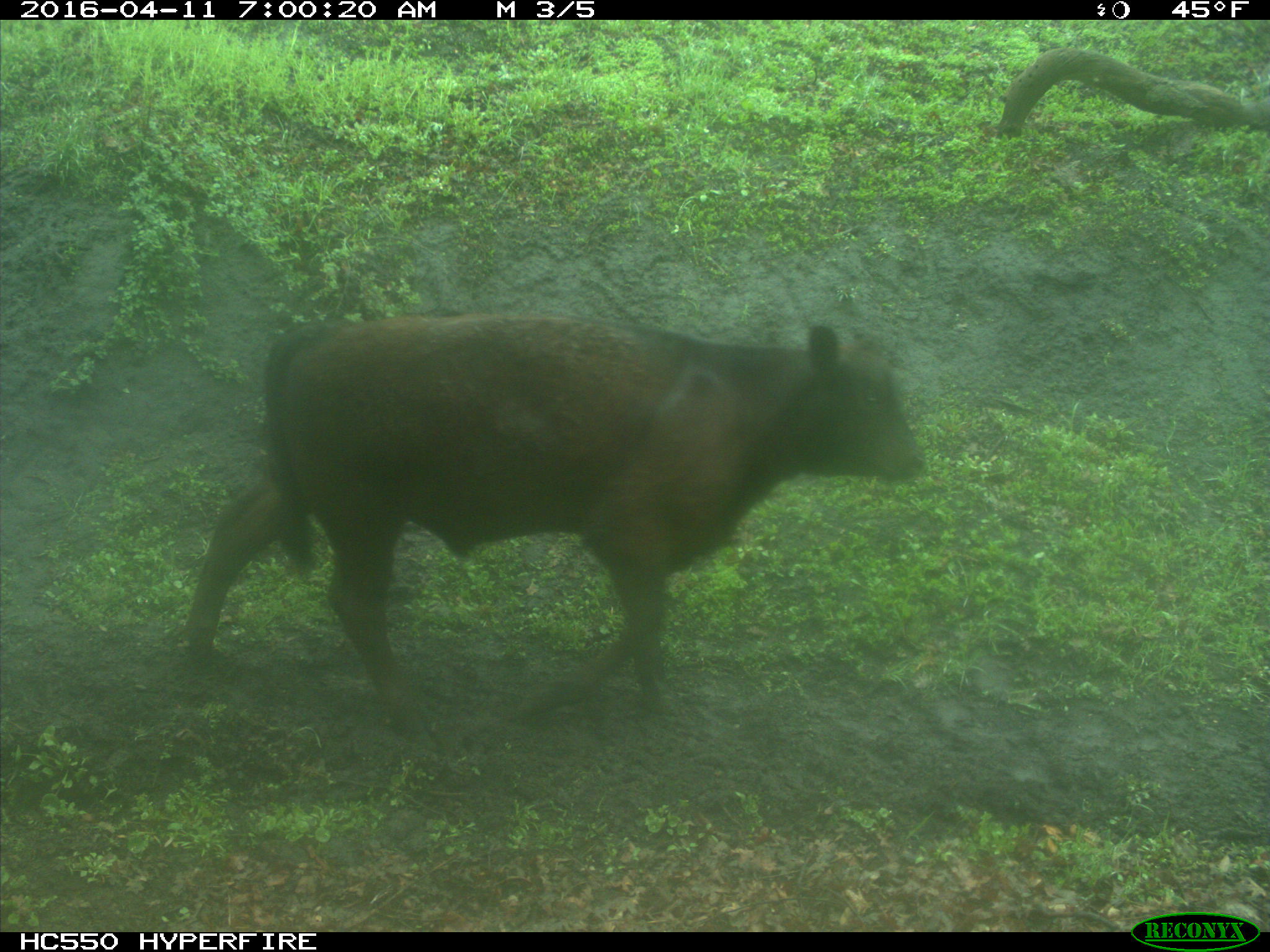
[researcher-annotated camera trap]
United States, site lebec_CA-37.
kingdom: Animalia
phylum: Chordata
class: Mammalia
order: Artiodactyla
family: Bovidae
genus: Bos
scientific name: Bos taurus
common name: domestic cow